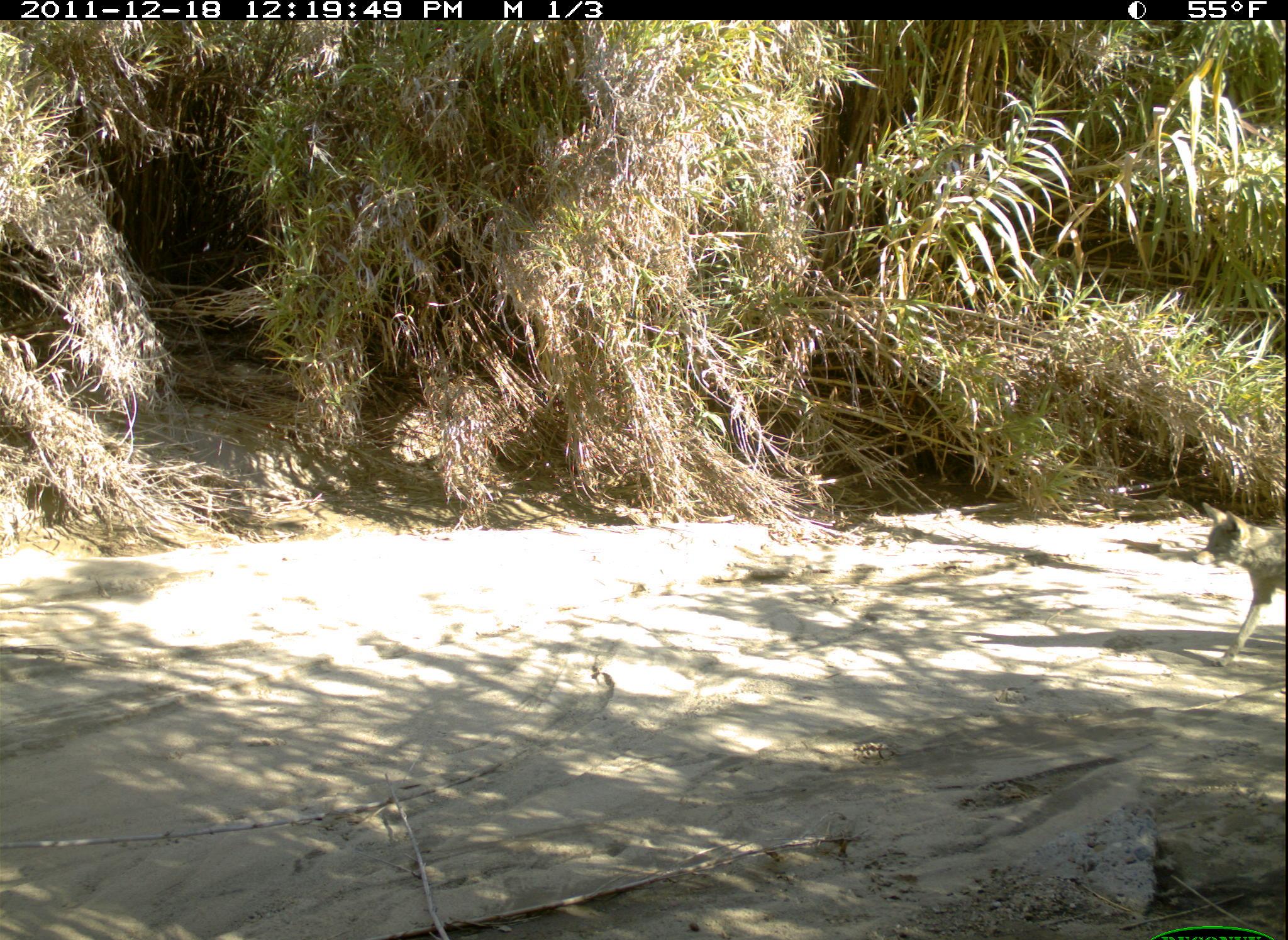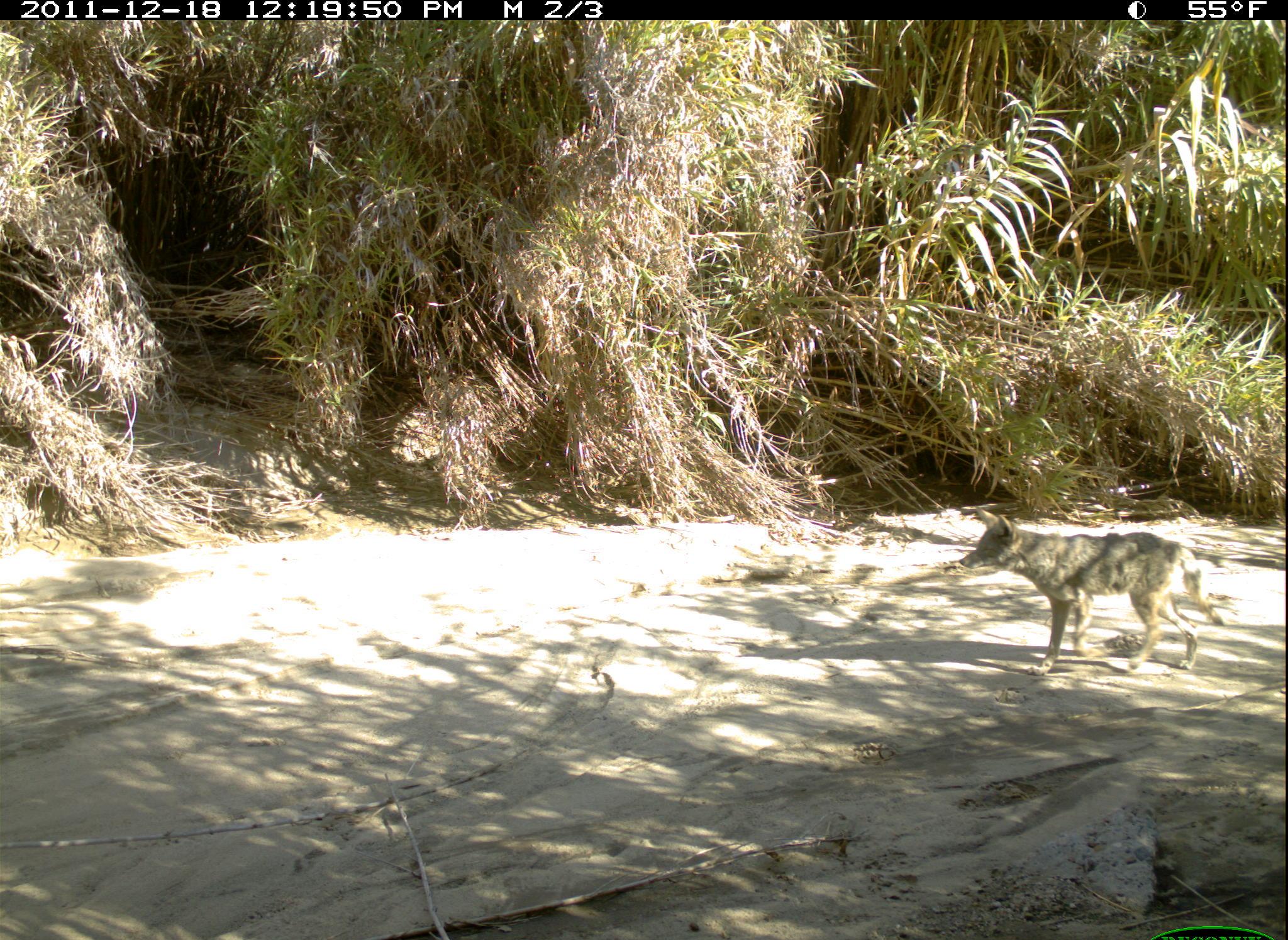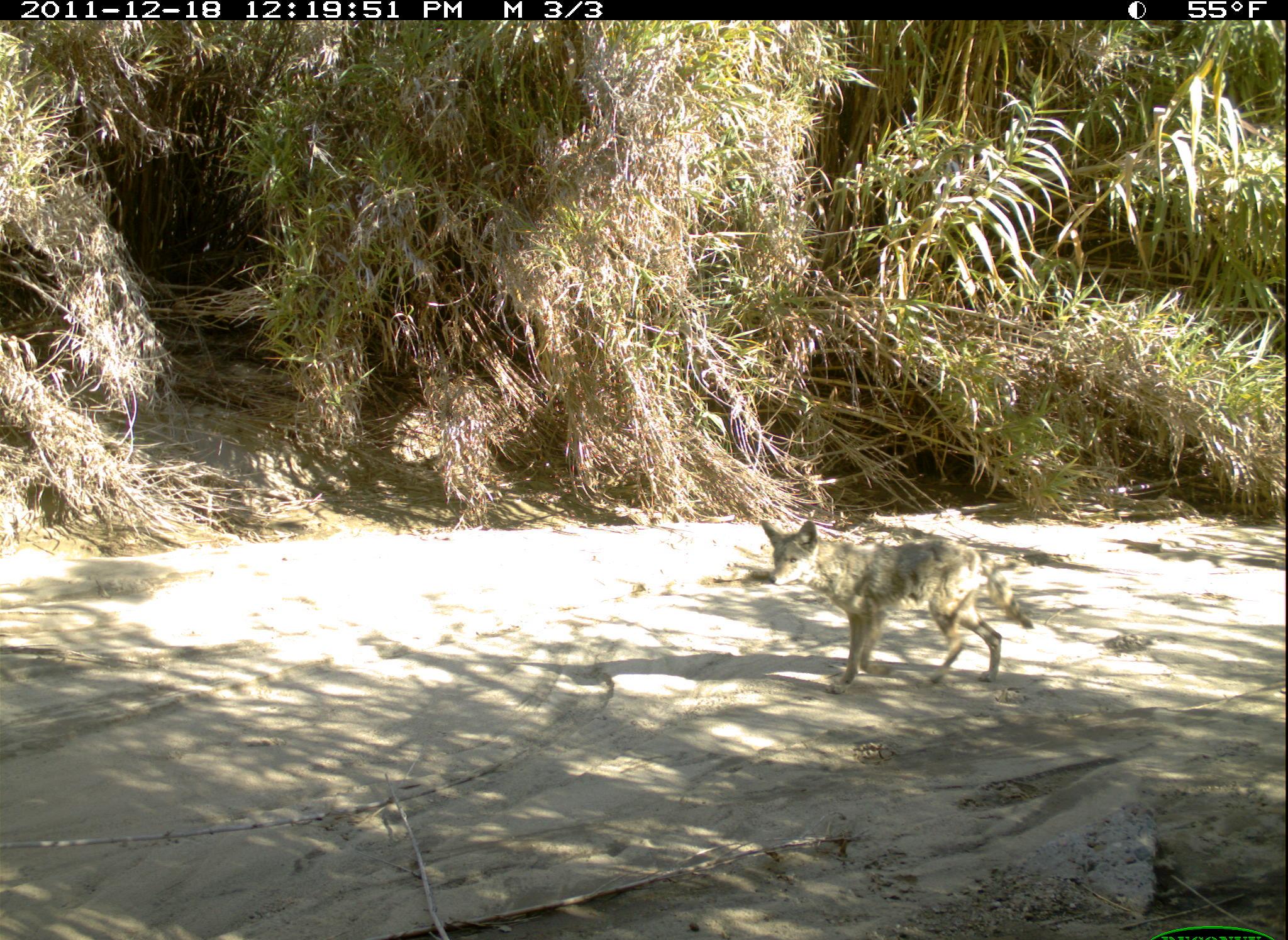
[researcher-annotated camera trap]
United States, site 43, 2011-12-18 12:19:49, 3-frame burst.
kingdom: Animalia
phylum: Chordata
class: Mammalia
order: Carnivora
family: Canidae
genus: Canis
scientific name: Canis latrans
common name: coyote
Coyote (Canis latrans).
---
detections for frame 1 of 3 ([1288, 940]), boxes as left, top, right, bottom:
coyote: 1179, 483, 1286, 694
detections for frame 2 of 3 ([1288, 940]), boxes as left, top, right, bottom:
coyote: 958, 499, 1236, 675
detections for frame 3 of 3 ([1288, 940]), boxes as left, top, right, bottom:
coyote: 757, 506, 1035, 696